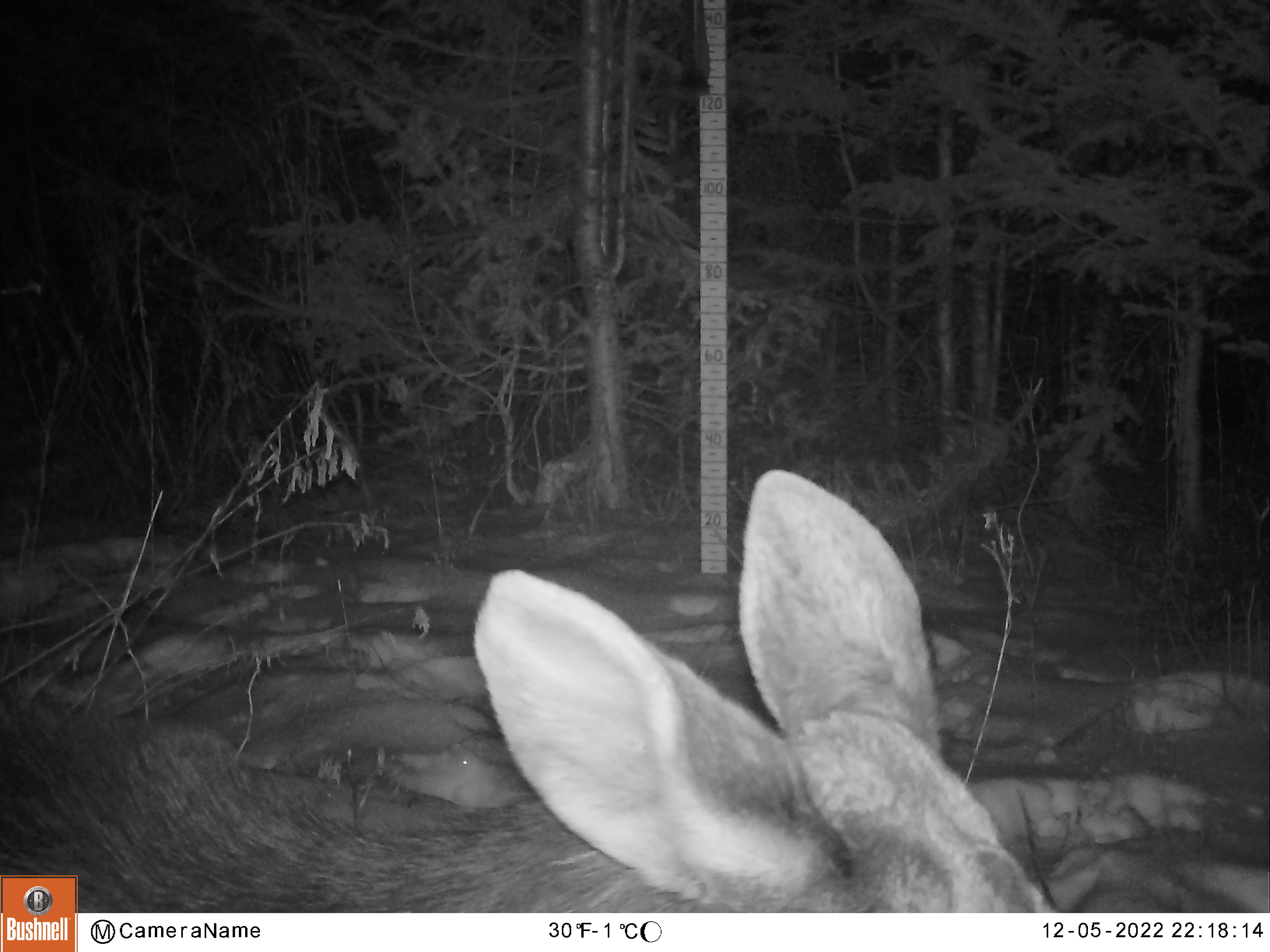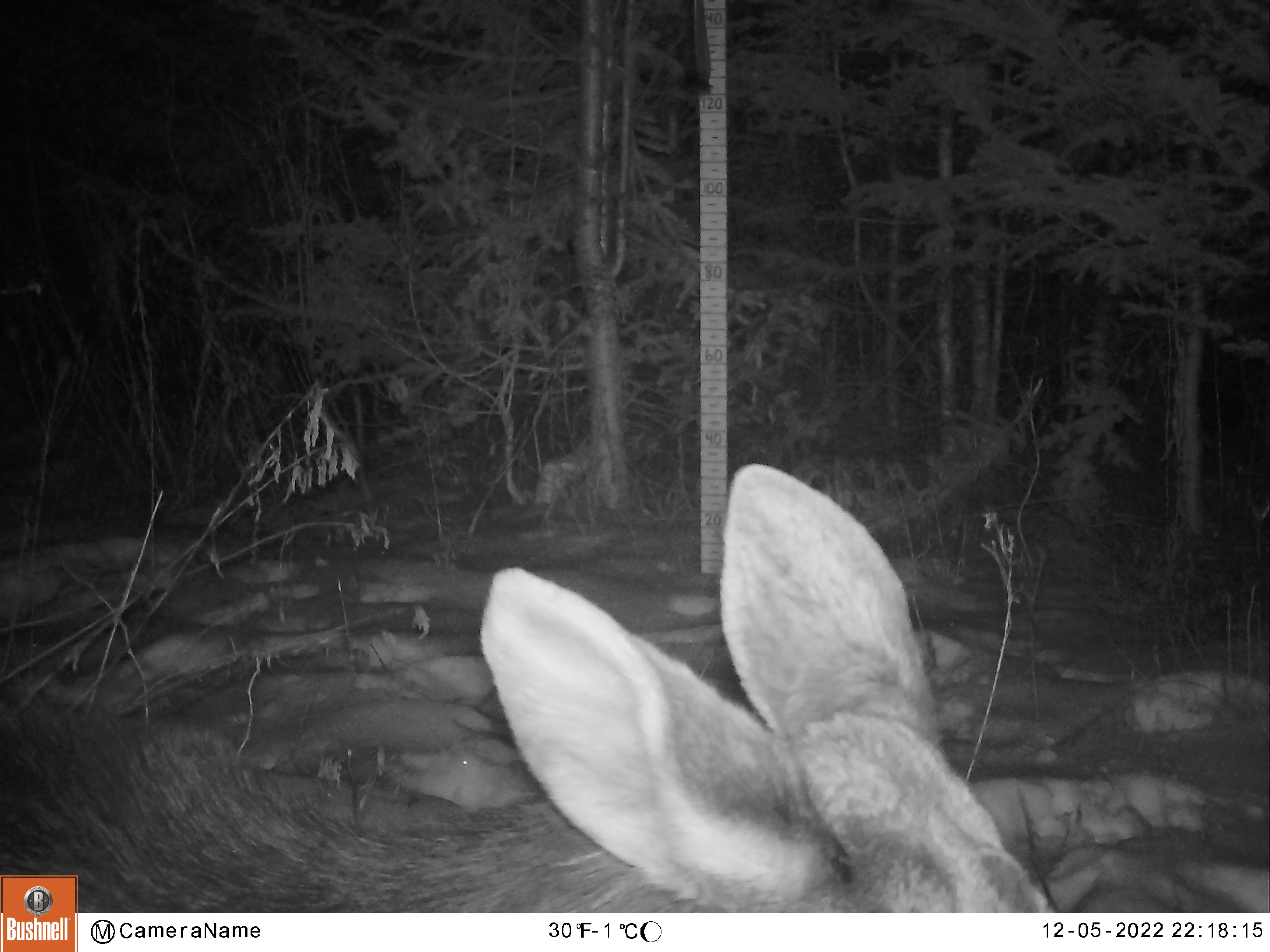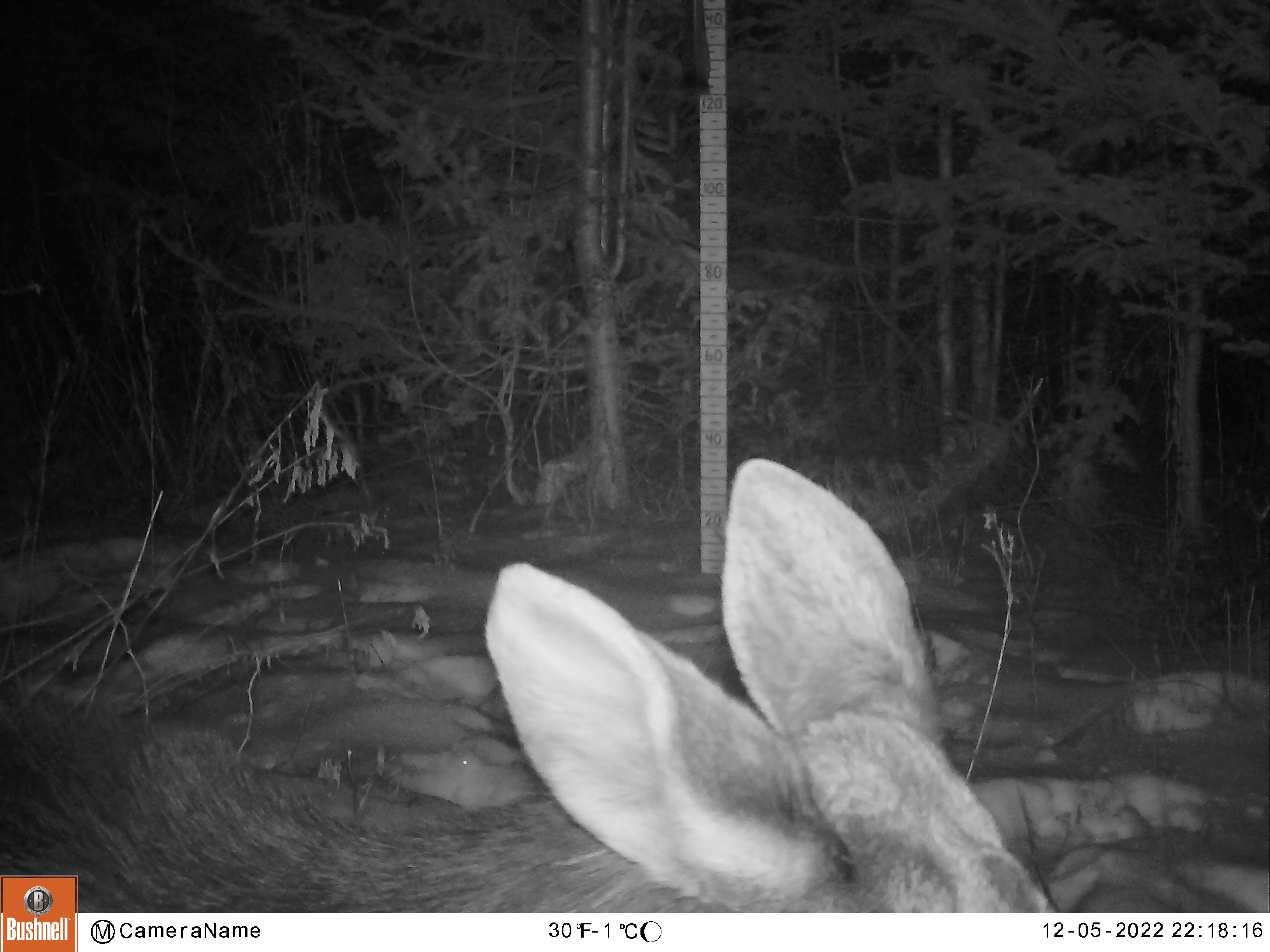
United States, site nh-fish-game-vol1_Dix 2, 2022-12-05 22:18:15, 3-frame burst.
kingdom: Animalia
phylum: Chordata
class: Mammalia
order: Artiodactyla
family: Cervidae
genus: Alces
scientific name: Alces alces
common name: moose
Moose (Alces alces).